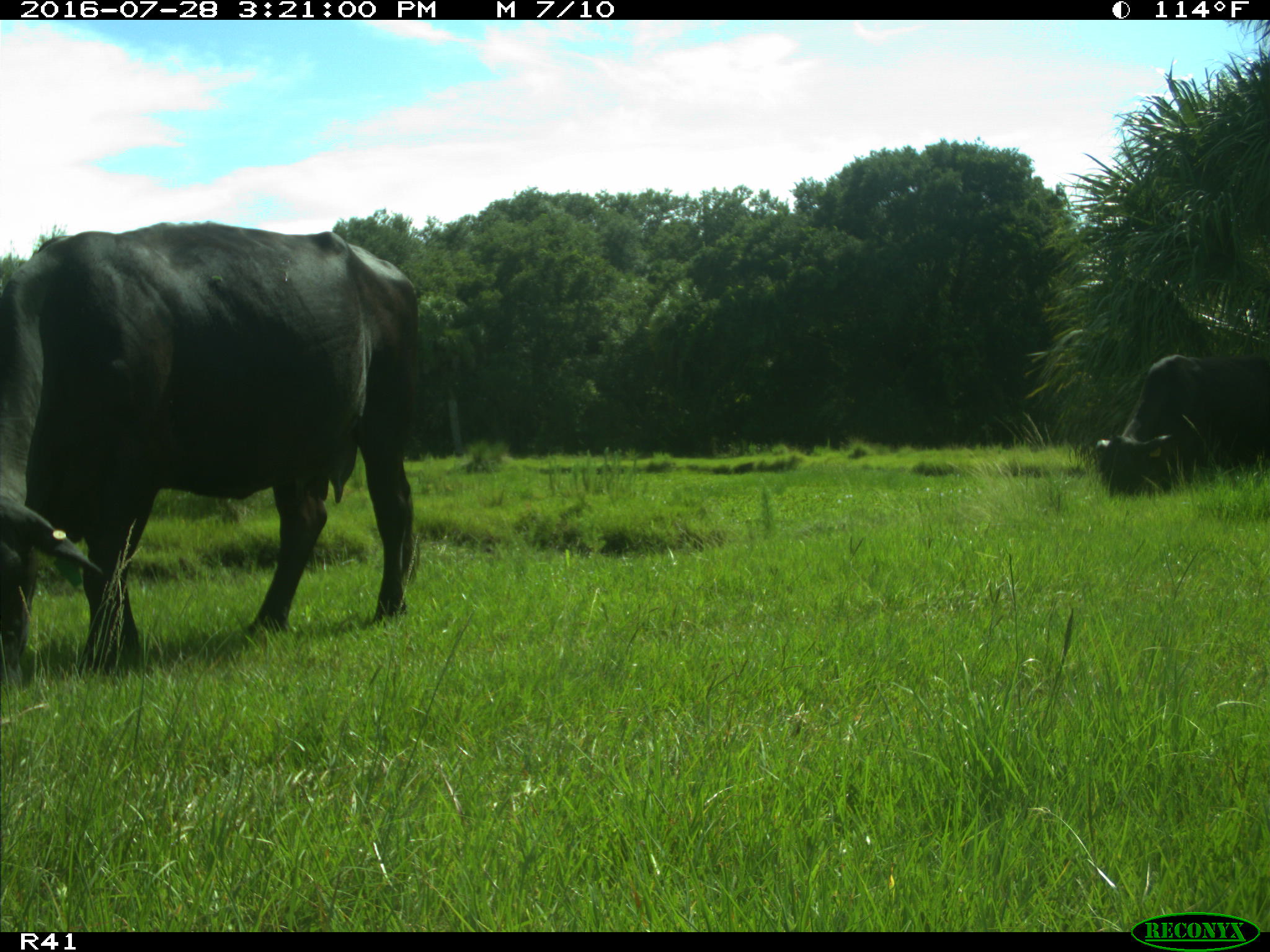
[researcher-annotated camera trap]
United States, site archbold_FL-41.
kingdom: Animalia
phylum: Chordata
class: Mammalia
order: Artiodactyla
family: Bovidae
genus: Bos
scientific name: Bos taurus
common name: domestic cow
Bos taurus (domestic cow).